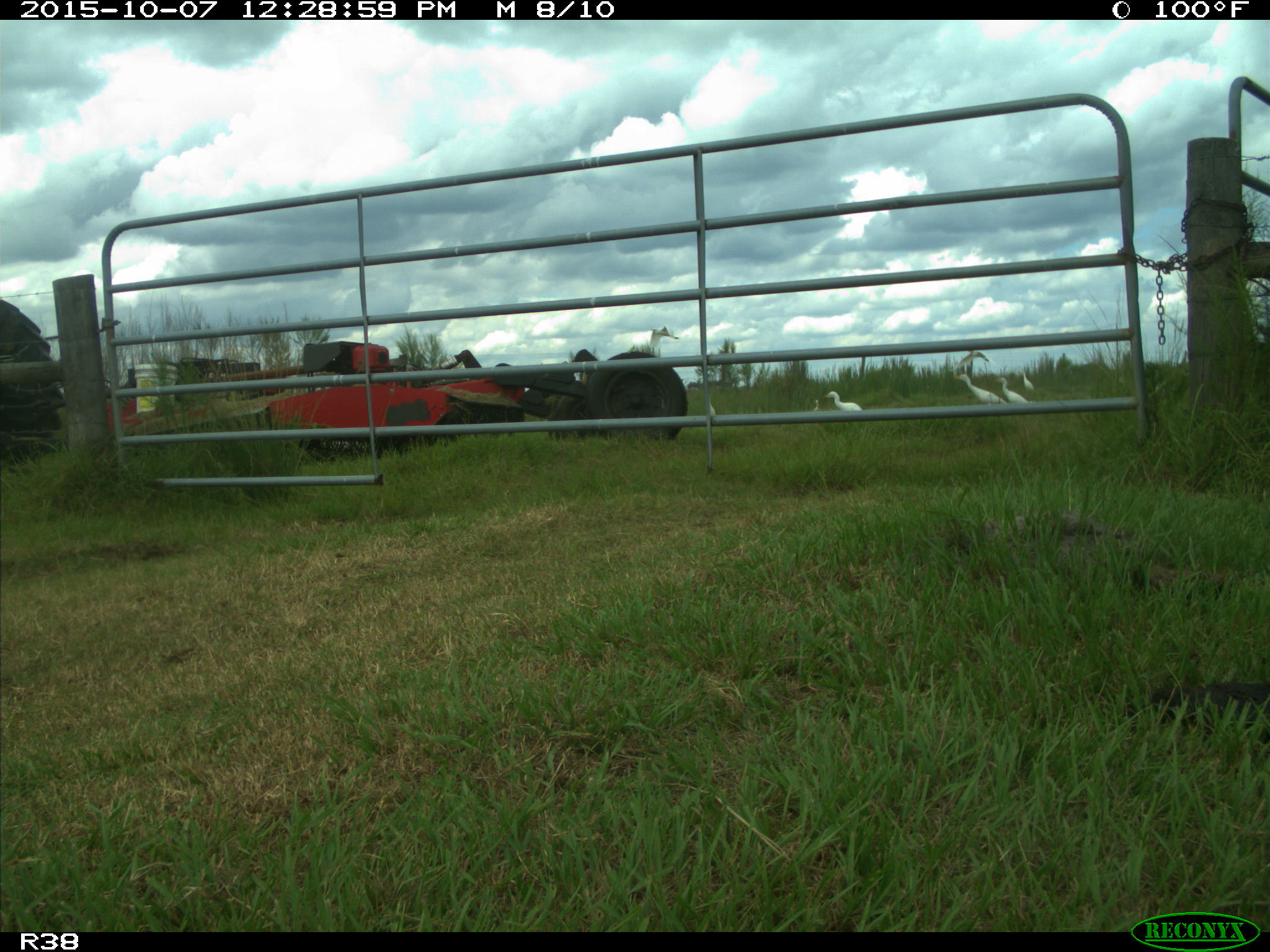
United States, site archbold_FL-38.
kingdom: Animalia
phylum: Chordata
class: Aves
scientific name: Aves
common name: birds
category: unidentified bird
Unidentified bird (birds) (Aves).